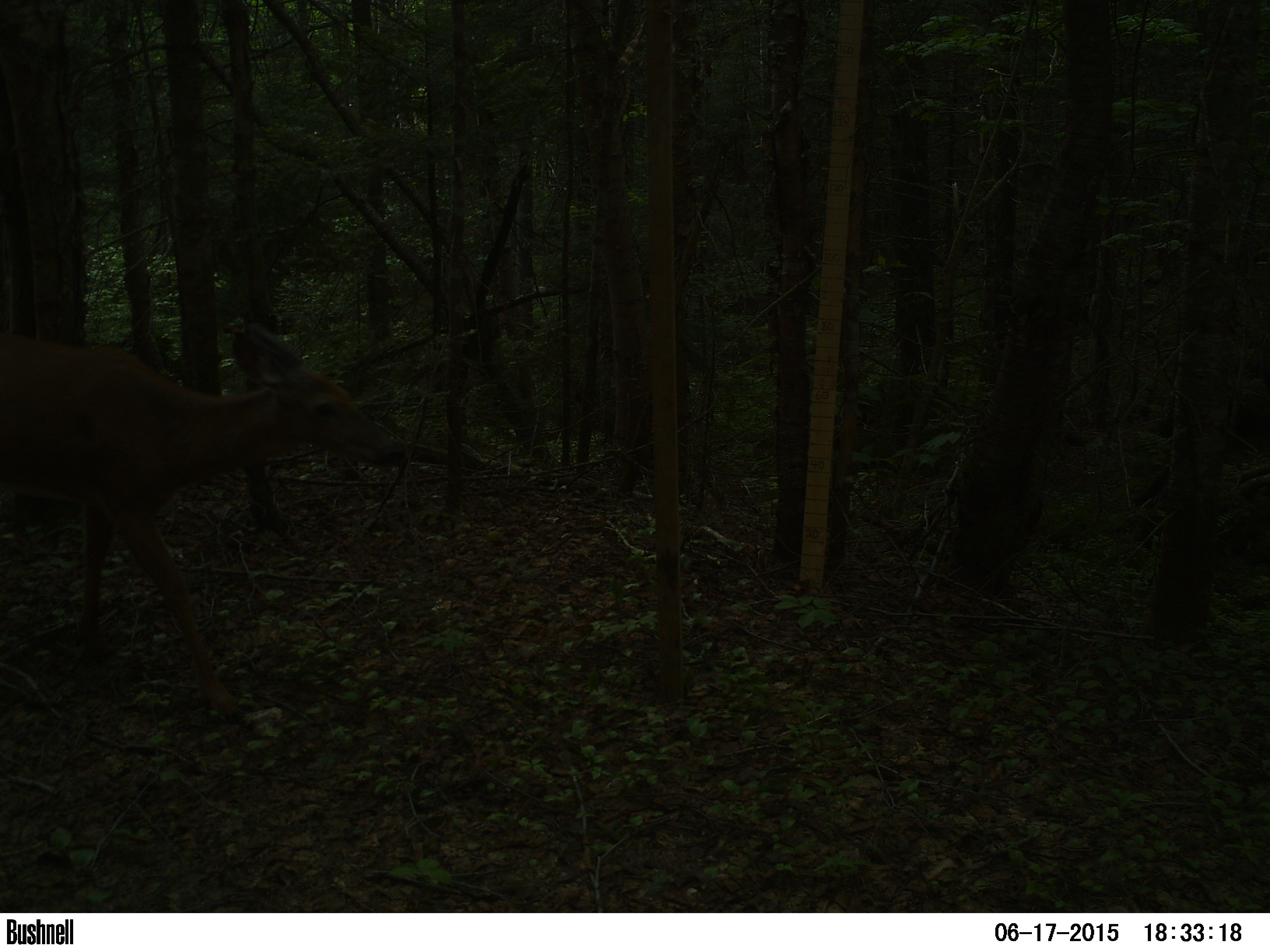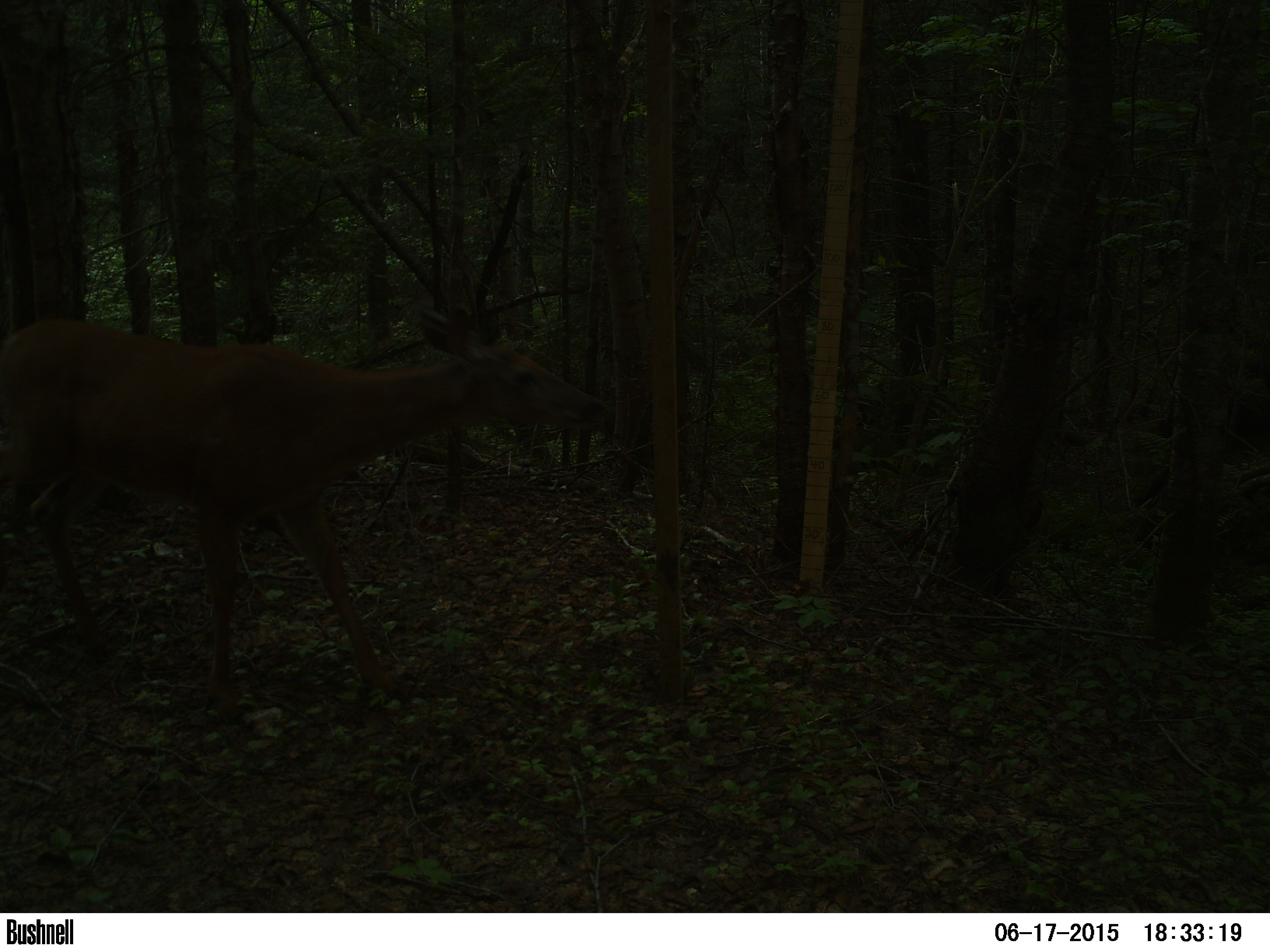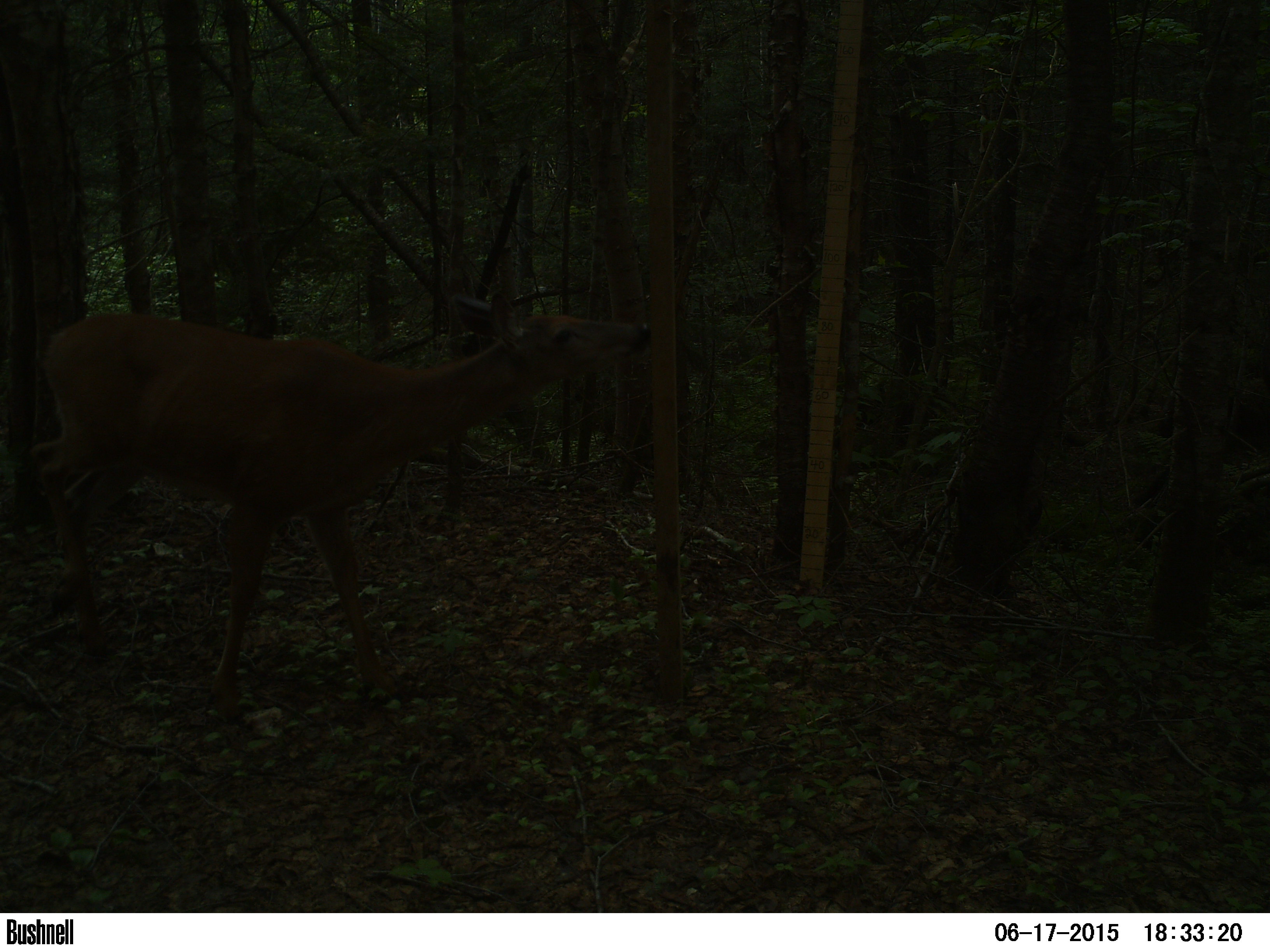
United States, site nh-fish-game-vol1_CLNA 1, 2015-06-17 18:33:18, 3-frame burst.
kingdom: Animalia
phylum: Chordata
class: Mammalia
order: Artiodactyla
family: Cervidae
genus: Odocoileus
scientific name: Odocoileus virginianus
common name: white-tailed deer